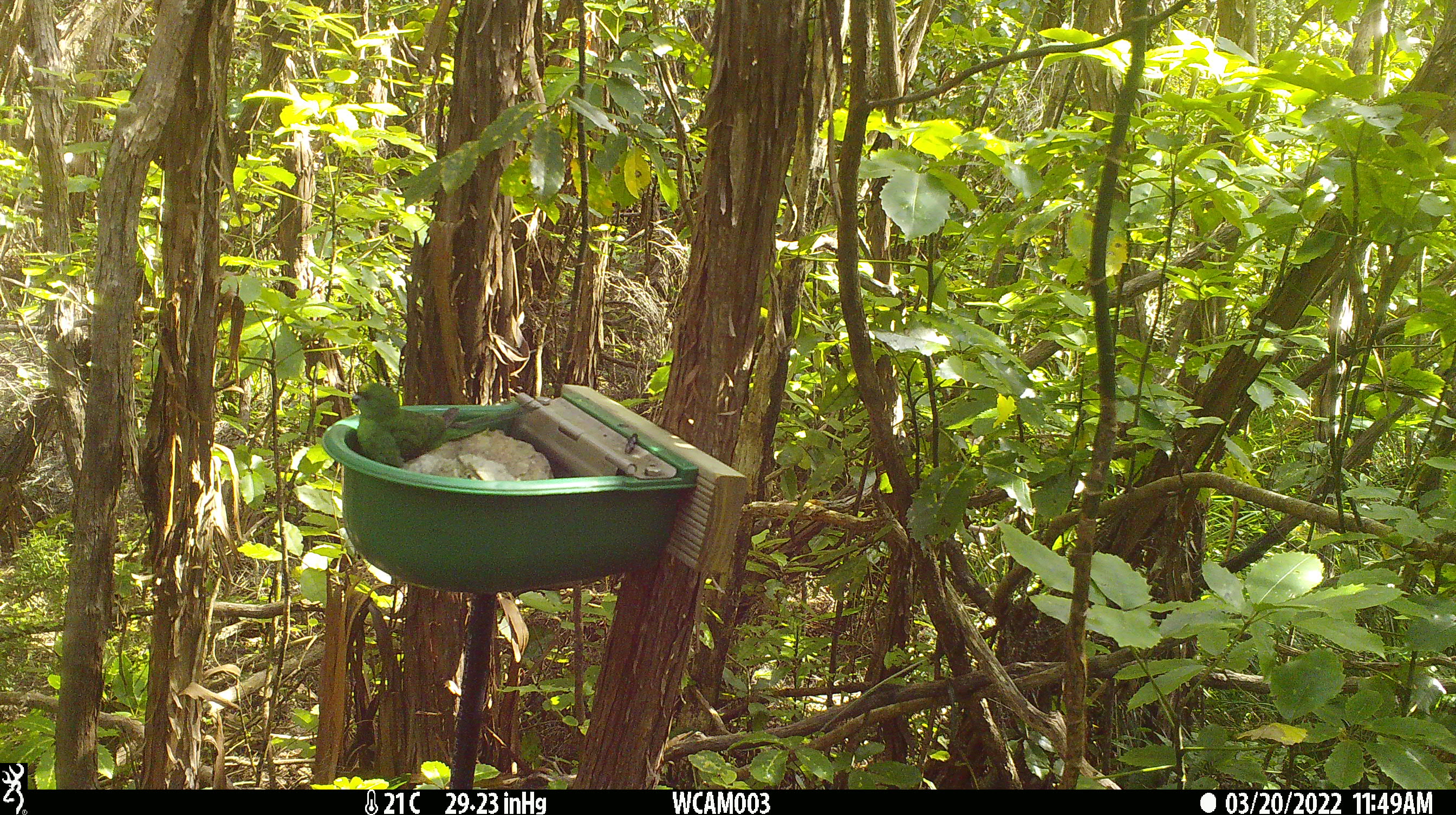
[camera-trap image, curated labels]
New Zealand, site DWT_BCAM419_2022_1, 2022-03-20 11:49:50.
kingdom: Animalia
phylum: Chordata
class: Aves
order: Psittaciformes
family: Psittaculidae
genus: Cyanoramphus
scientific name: Cyanoramphus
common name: parakeet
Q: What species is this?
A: Parakeet (Cyanoramphus).